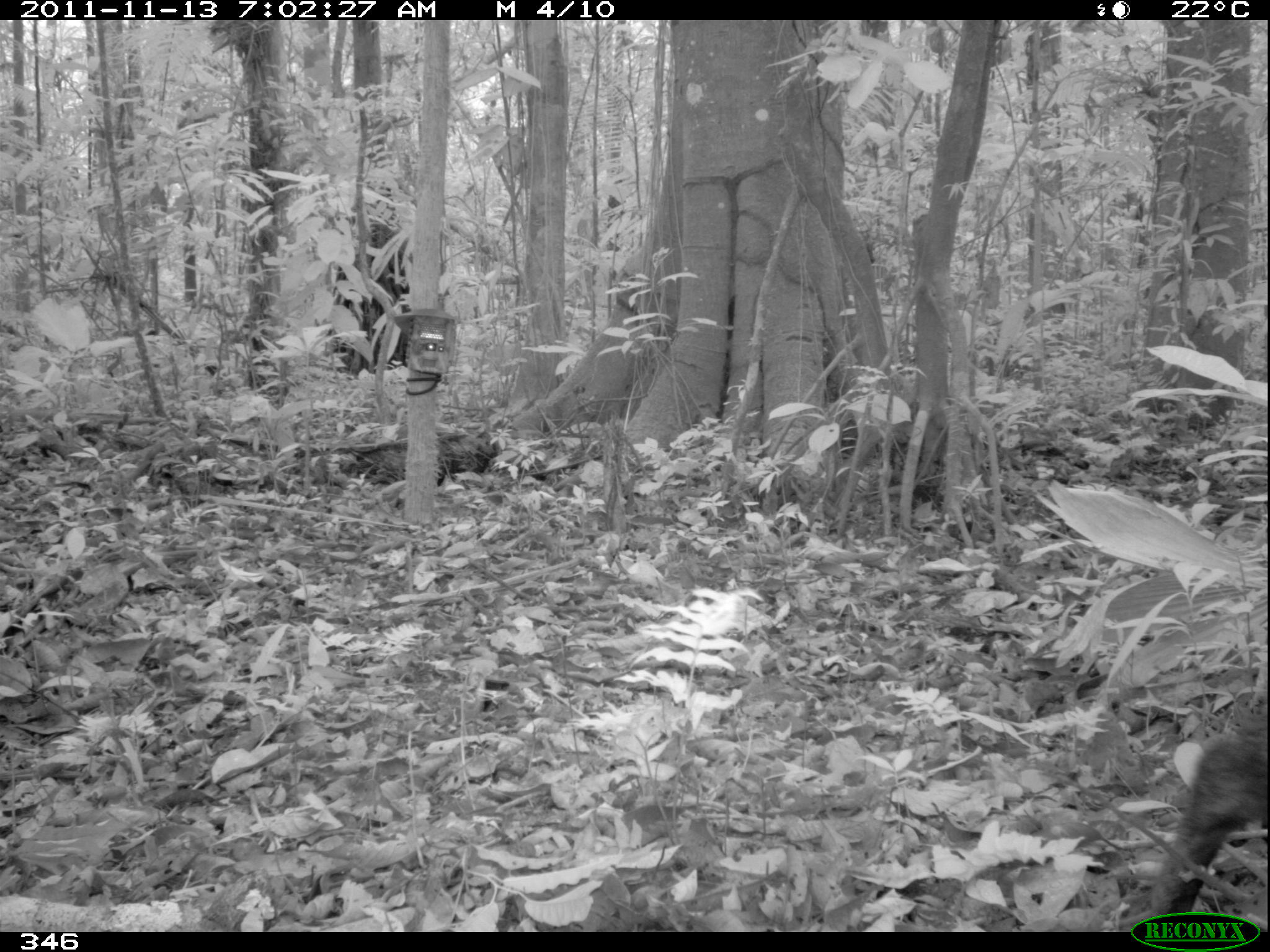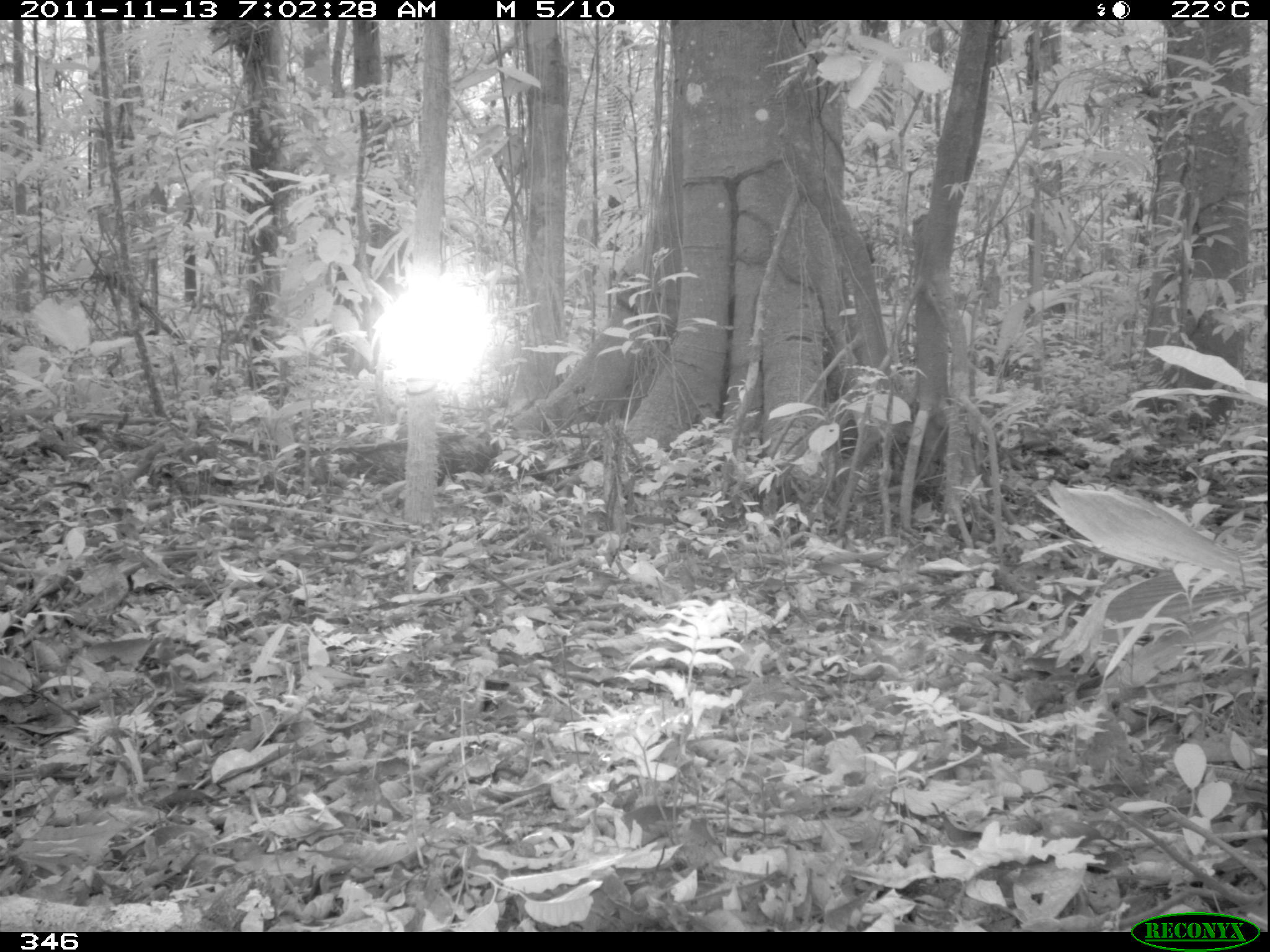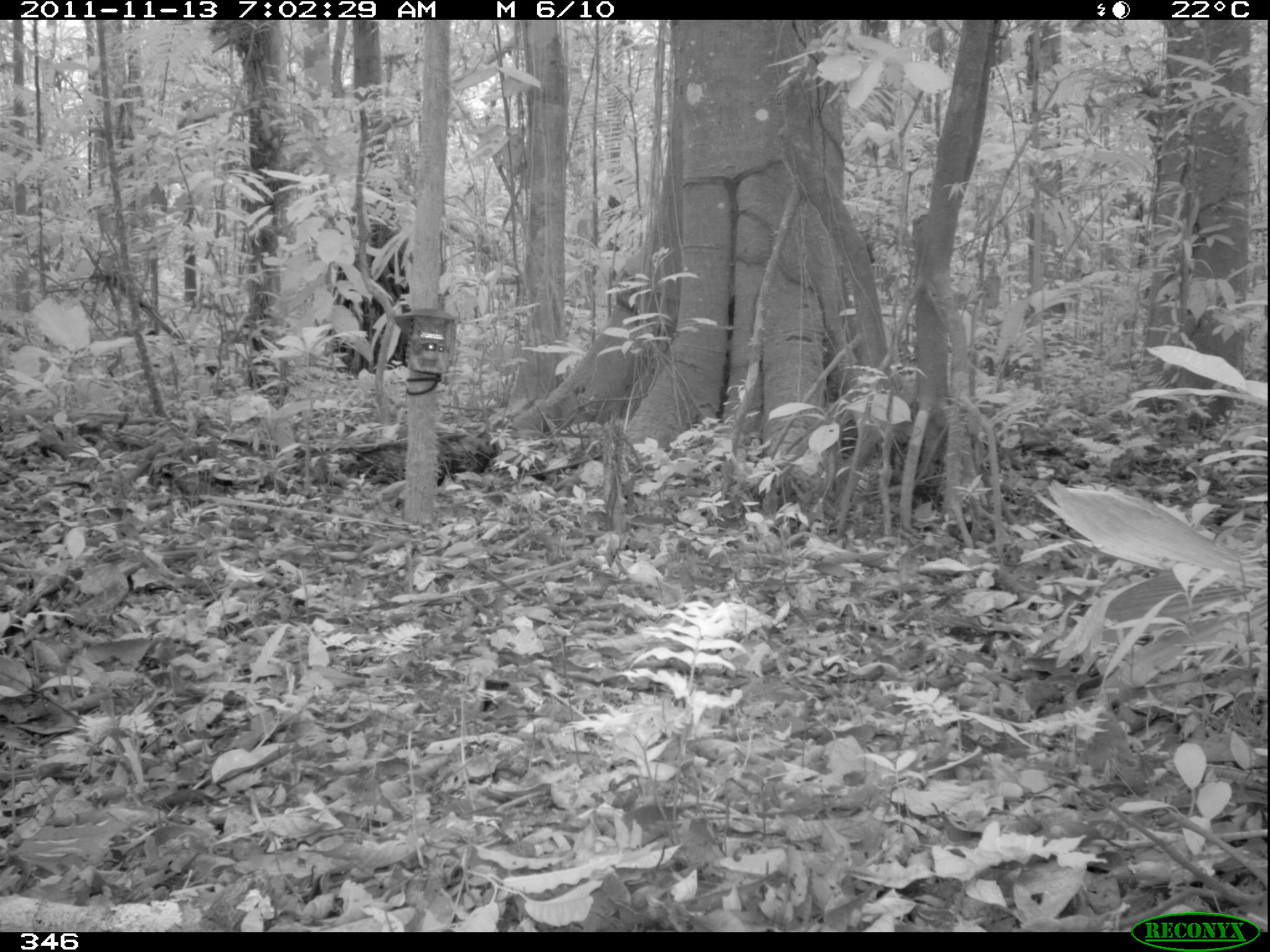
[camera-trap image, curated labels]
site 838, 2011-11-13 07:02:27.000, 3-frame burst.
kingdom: Animalia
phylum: Chordata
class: Mammalia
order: Artiodactyla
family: Tayassuidae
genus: Pecari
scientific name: Pecari tajacu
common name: collared peccary